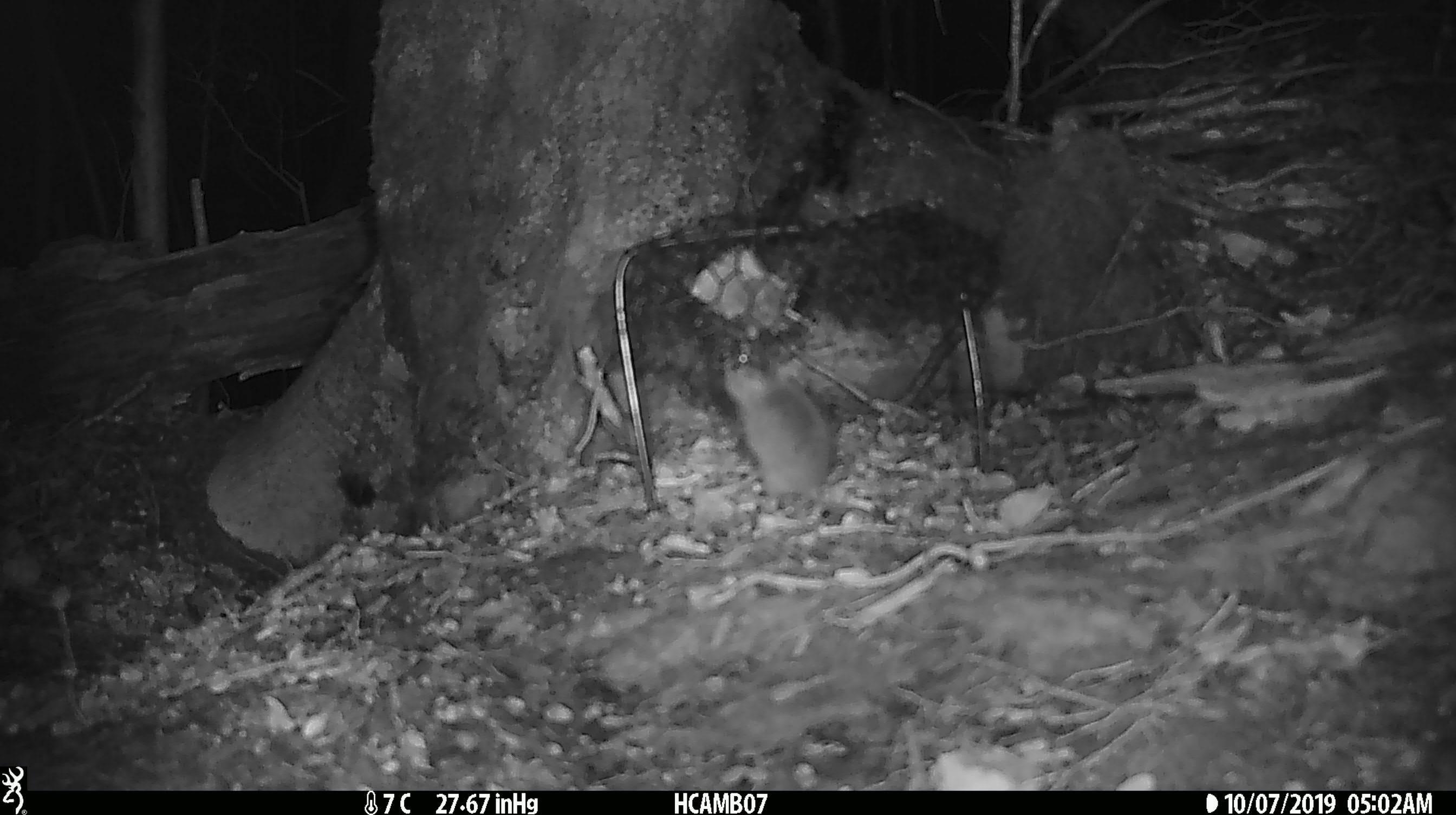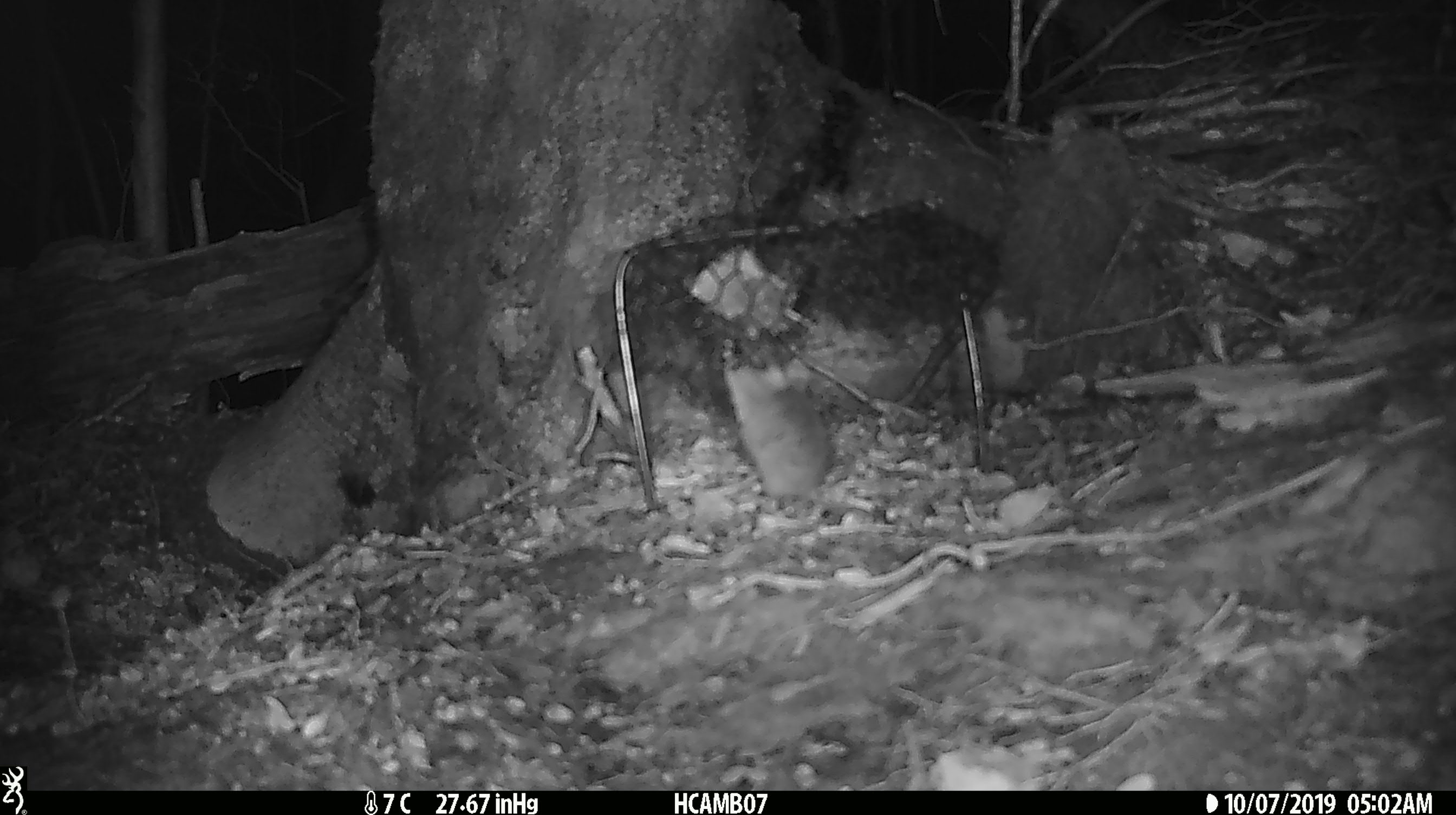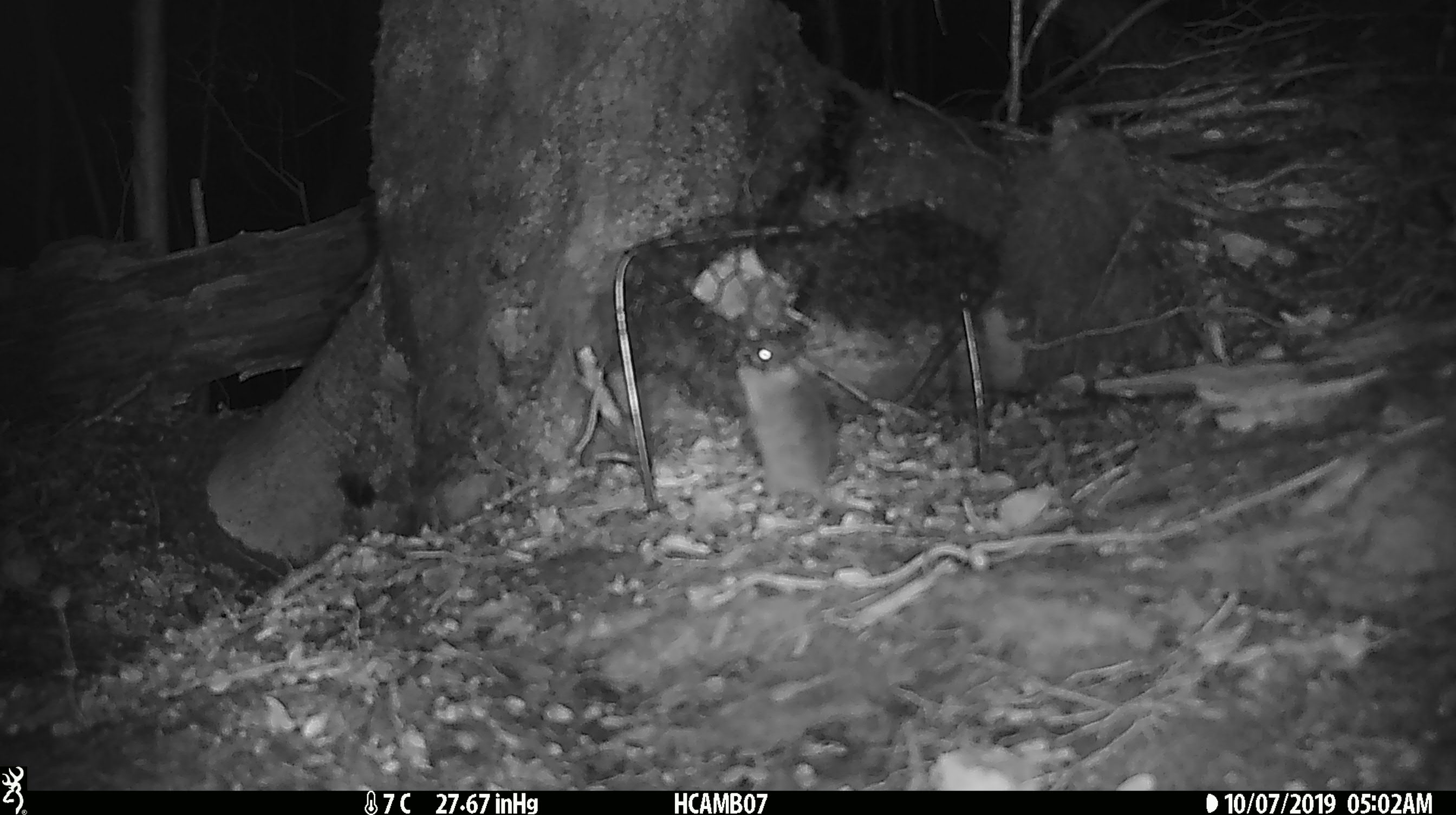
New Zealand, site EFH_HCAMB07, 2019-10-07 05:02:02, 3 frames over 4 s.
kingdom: Animalia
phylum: Chordata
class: Mammalia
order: Rodentia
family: Muridae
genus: Mus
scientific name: Mus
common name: mouse